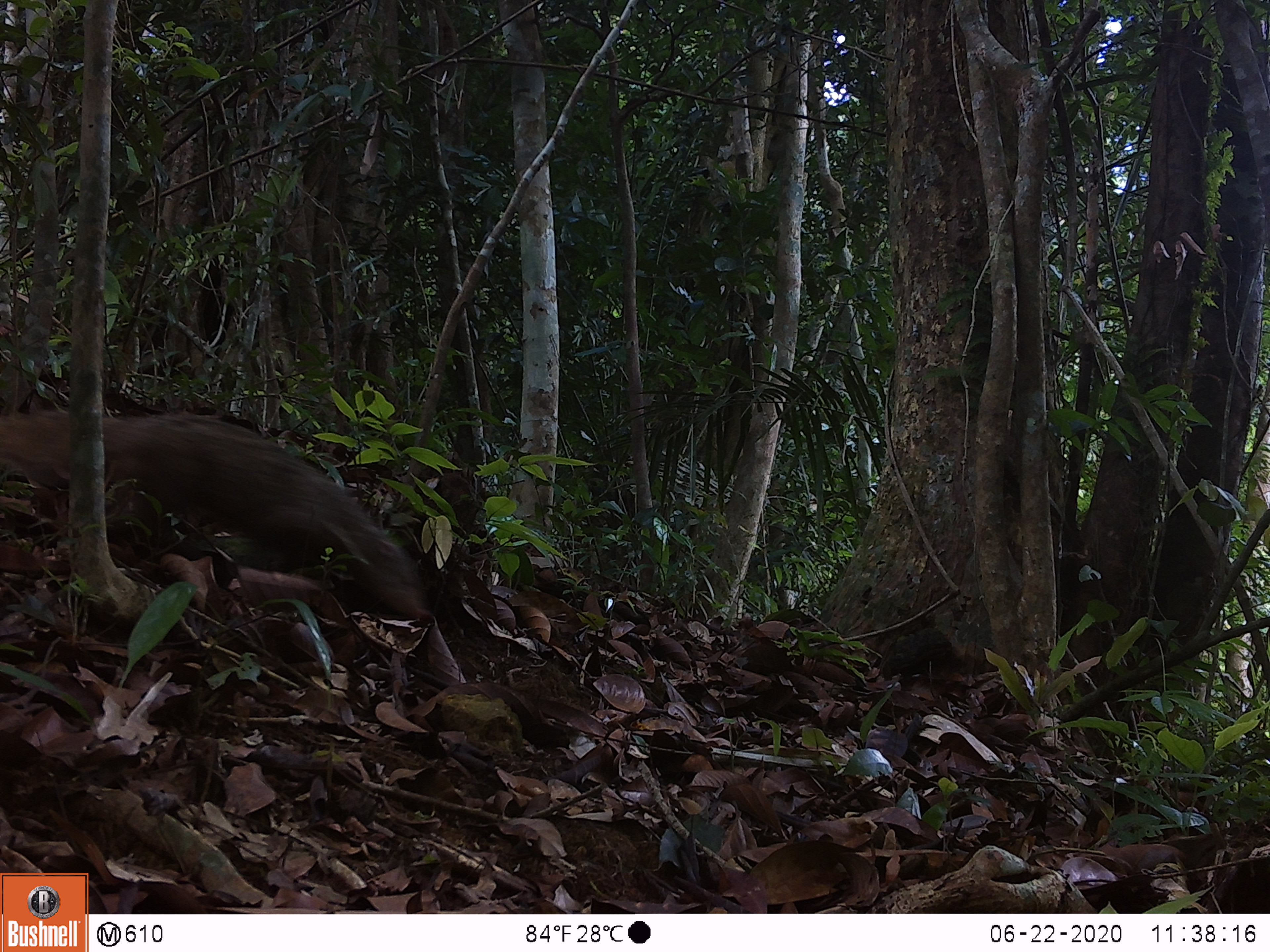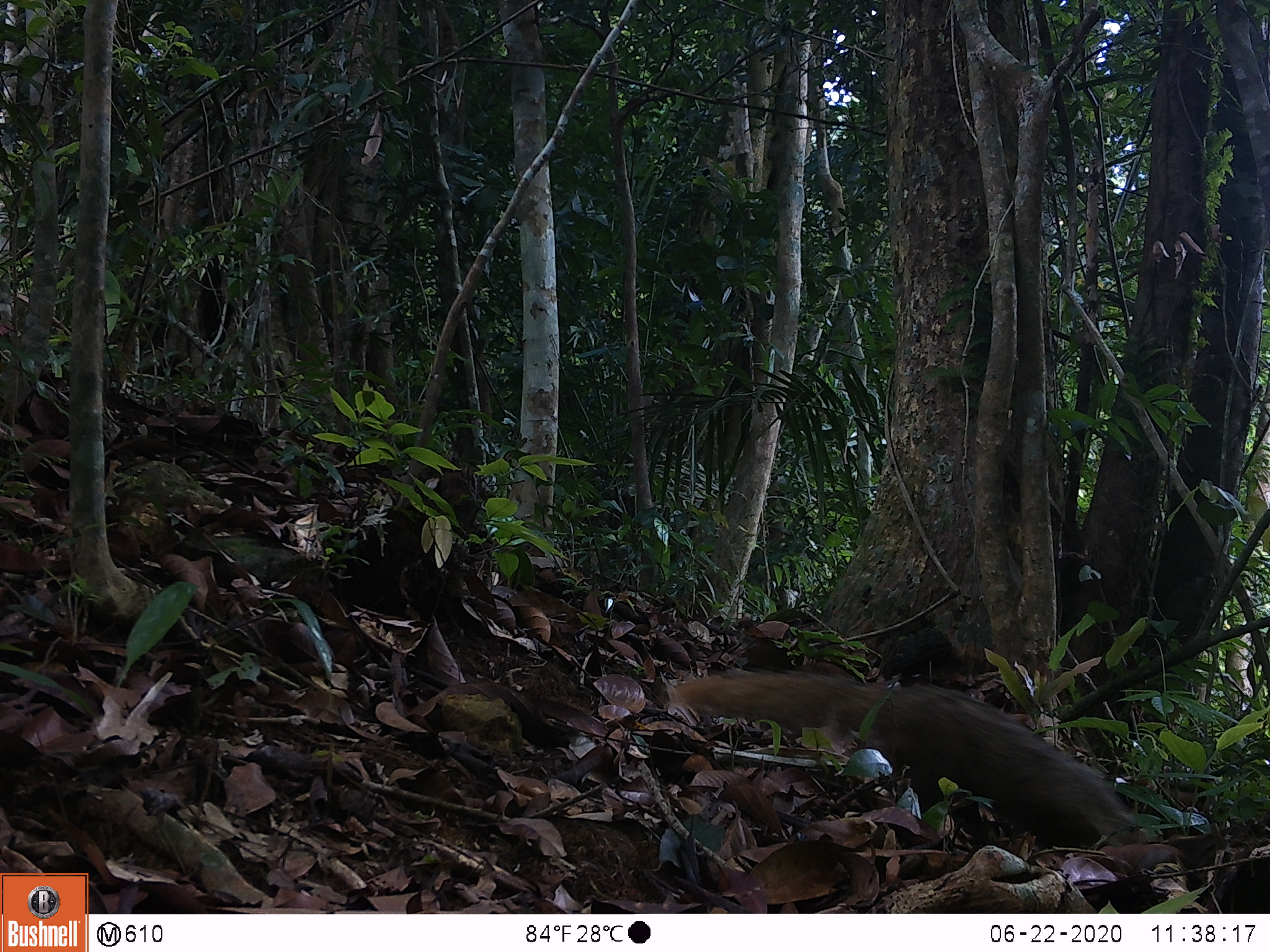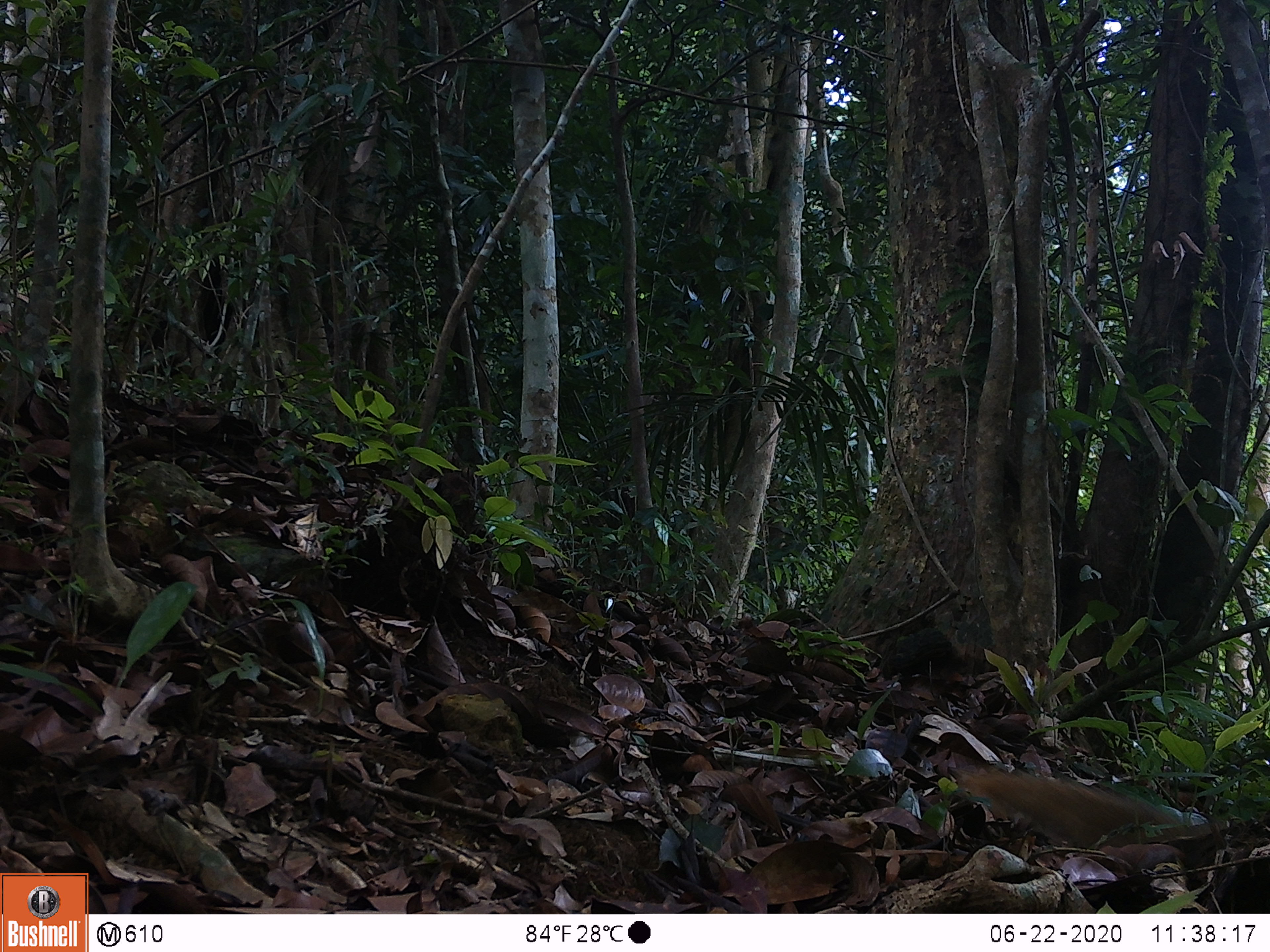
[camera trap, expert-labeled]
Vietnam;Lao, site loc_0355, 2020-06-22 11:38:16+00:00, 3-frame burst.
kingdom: Animalia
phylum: Chordata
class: Mammalia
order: Carnivora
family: Herpestidae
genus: Urva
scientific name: Urva urva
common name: crab-eating mongoose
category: crab eating mongoose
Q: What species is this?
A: Crab eating mongoose (crab-eating mongoose) (Urva urva).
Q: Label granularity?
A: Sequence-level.